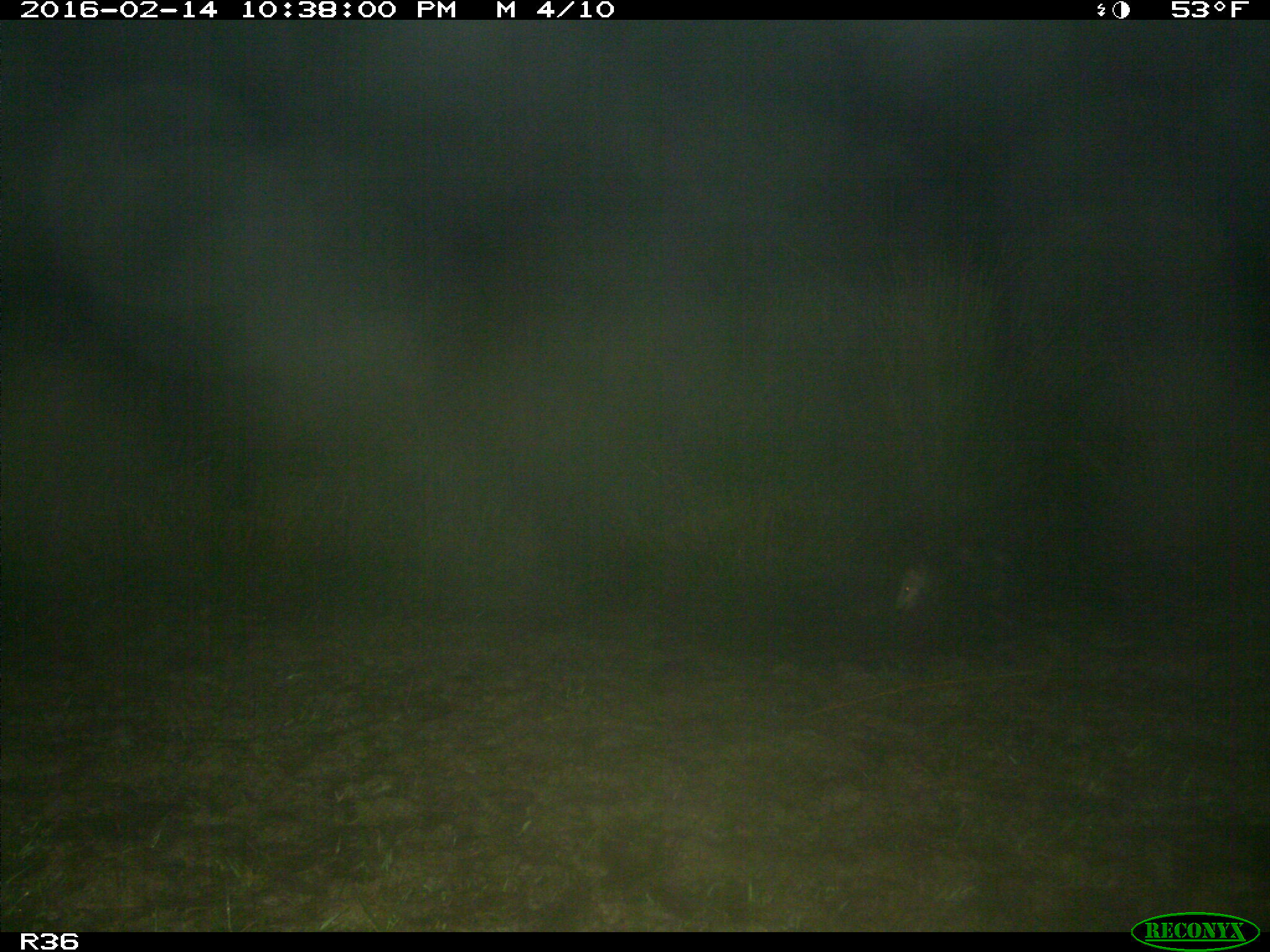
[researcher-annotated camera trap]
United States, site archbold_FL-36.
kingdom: Animalia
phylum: Chordata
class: Mammalia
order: Didelphimorphia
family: Didelphidae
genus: Didelphis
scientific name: Didelphis virginiana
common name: virginia opossum